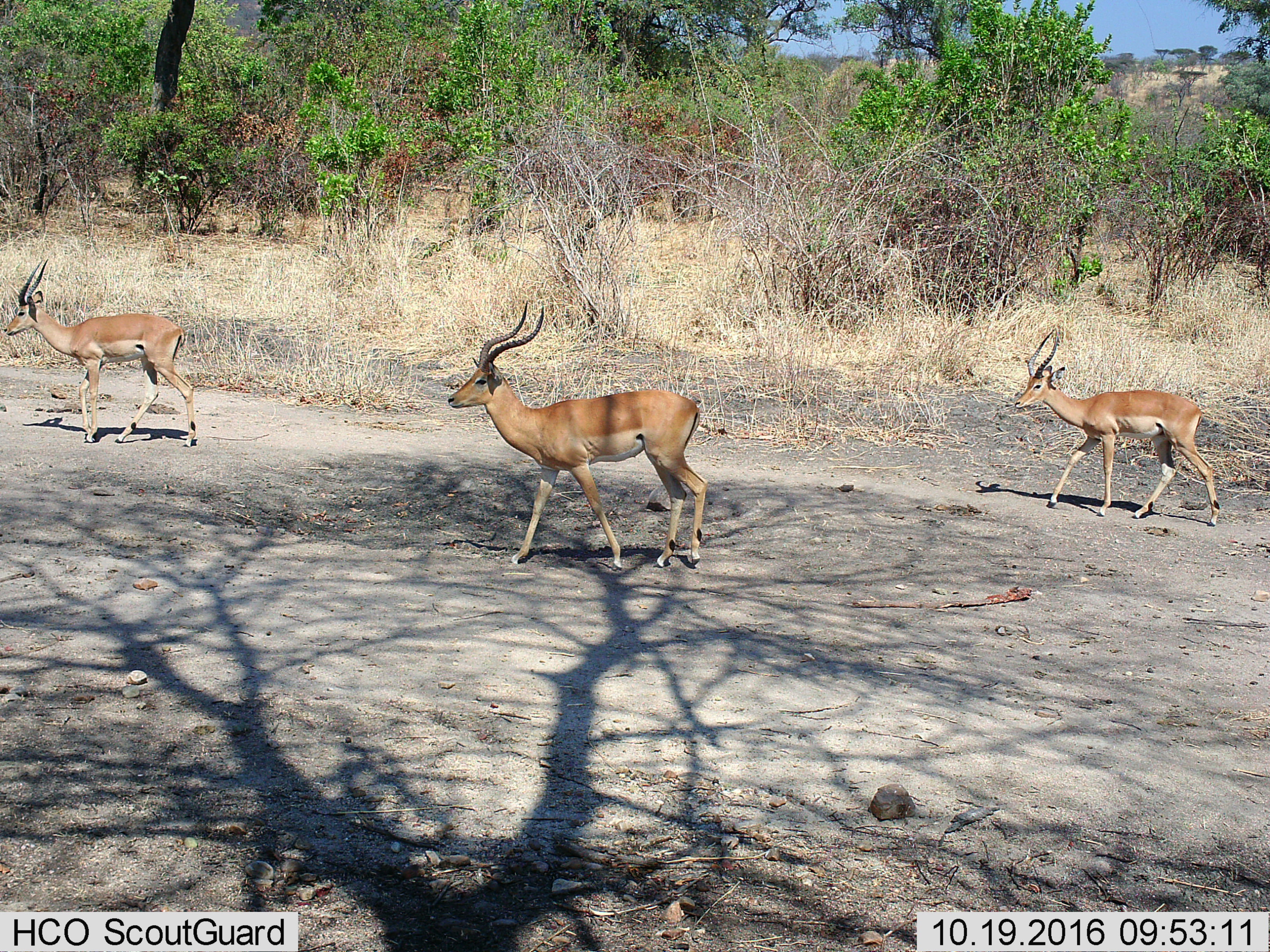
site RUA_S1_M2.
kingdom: Animalia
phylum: Chordata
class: Mammalia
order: Artiodactyla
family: Bovidae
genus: Aepyceros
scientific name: Aepyceros melampus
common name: impala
Impala (Aepyceros melampus), count 3. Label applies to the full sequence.